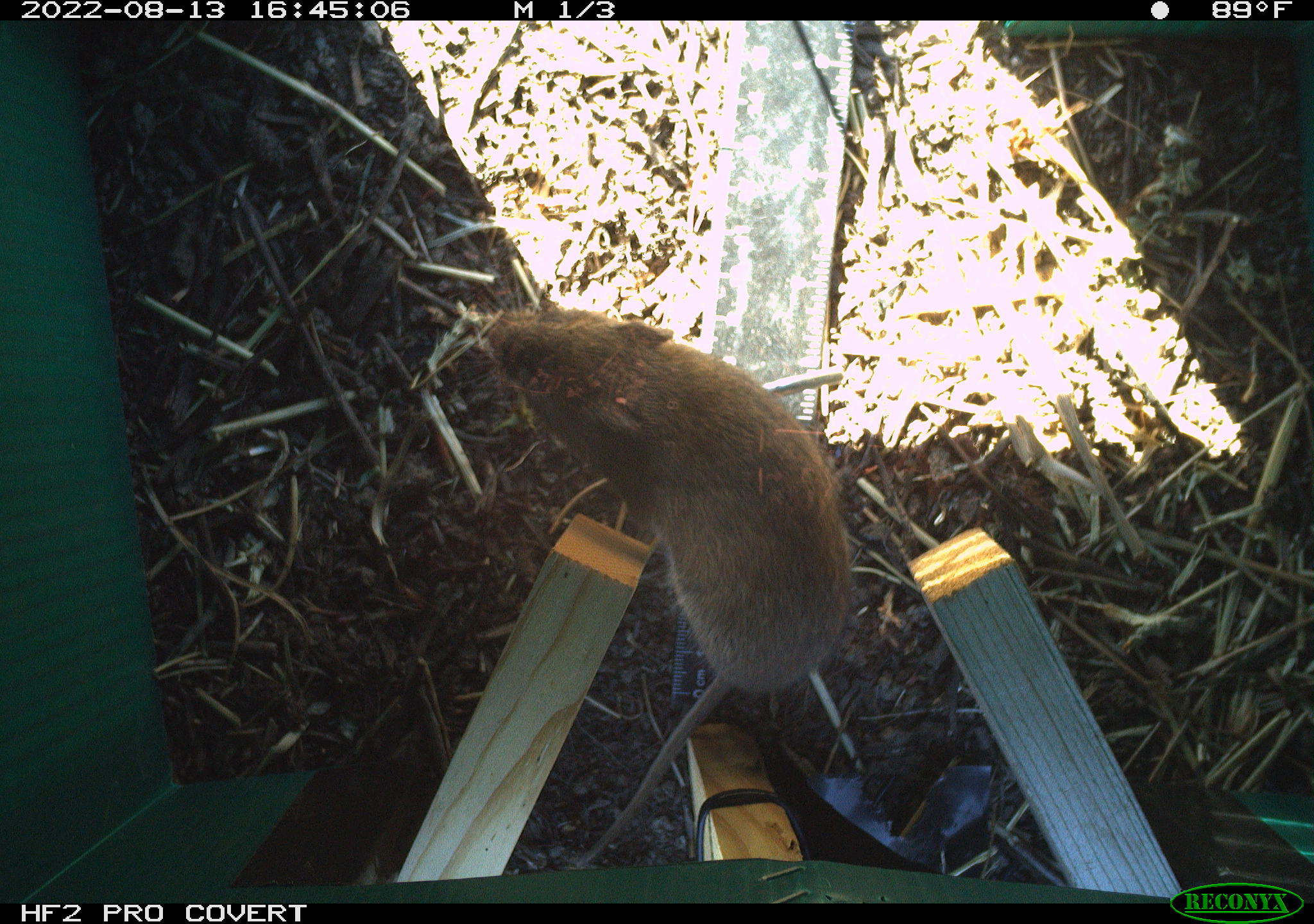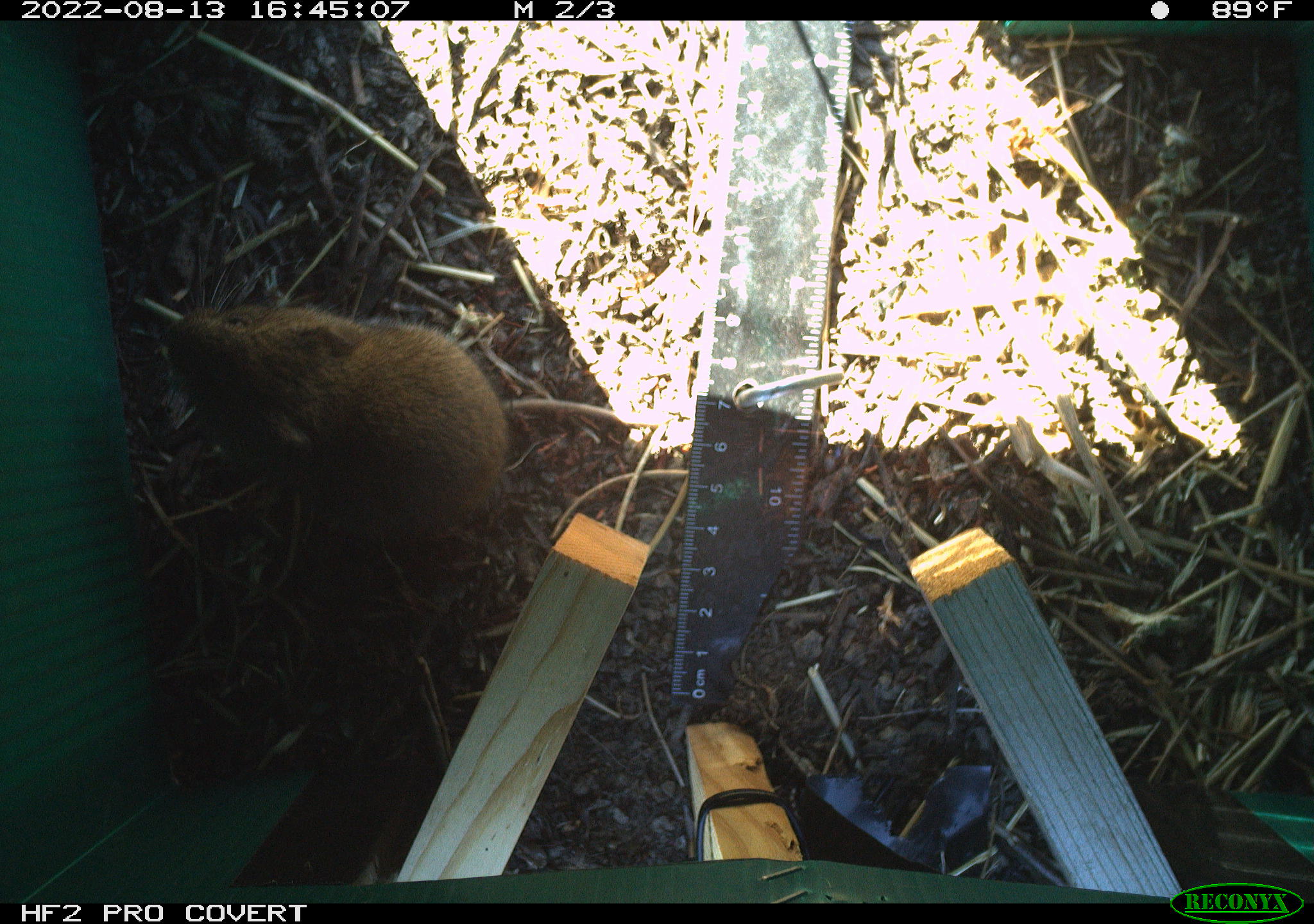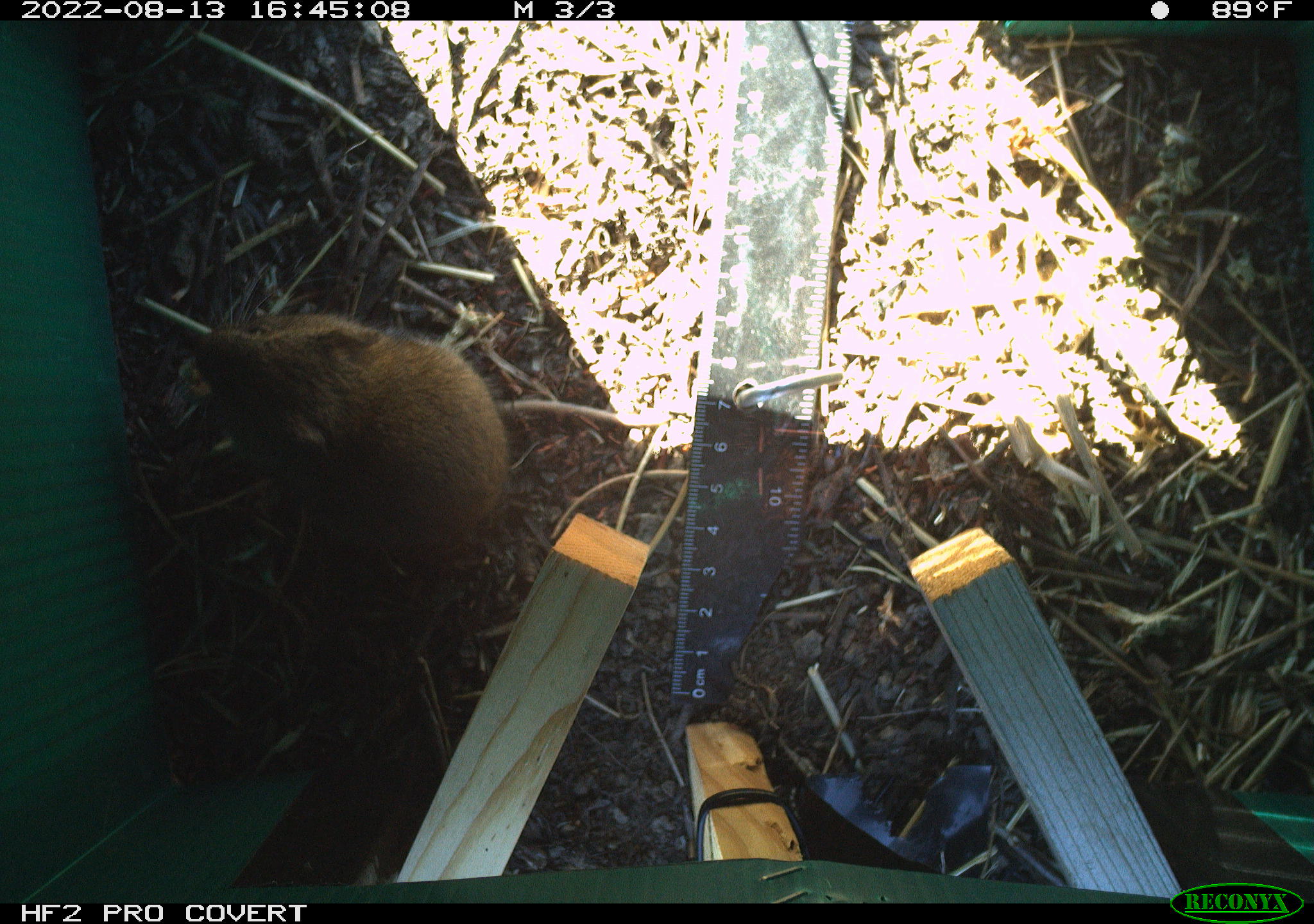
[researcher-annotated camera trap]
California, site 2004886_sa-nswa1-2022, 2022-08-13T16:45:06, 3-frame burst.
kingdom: Animalia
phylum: Chordata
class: Mammalia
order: Rodentia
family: Cricetidae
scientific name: Cricetidae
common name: hamsters, voles, lemmings, and allies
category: cricetidae family